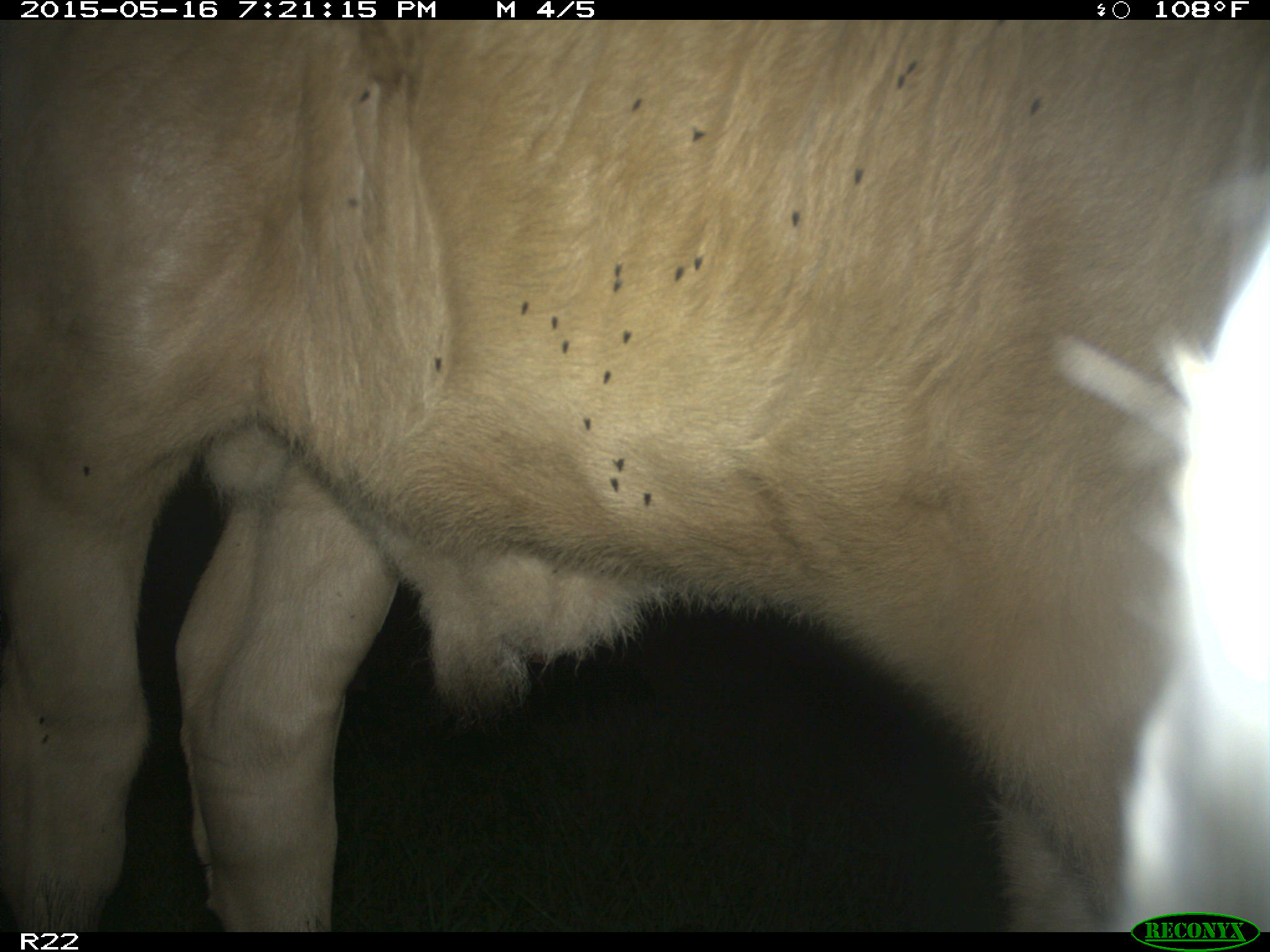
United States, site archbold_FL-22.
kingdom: Animalia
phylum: Chordata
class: Mammalia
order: Artiodactyla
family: Bovidae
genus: Bos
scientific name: Bos taurus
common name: domestic cow